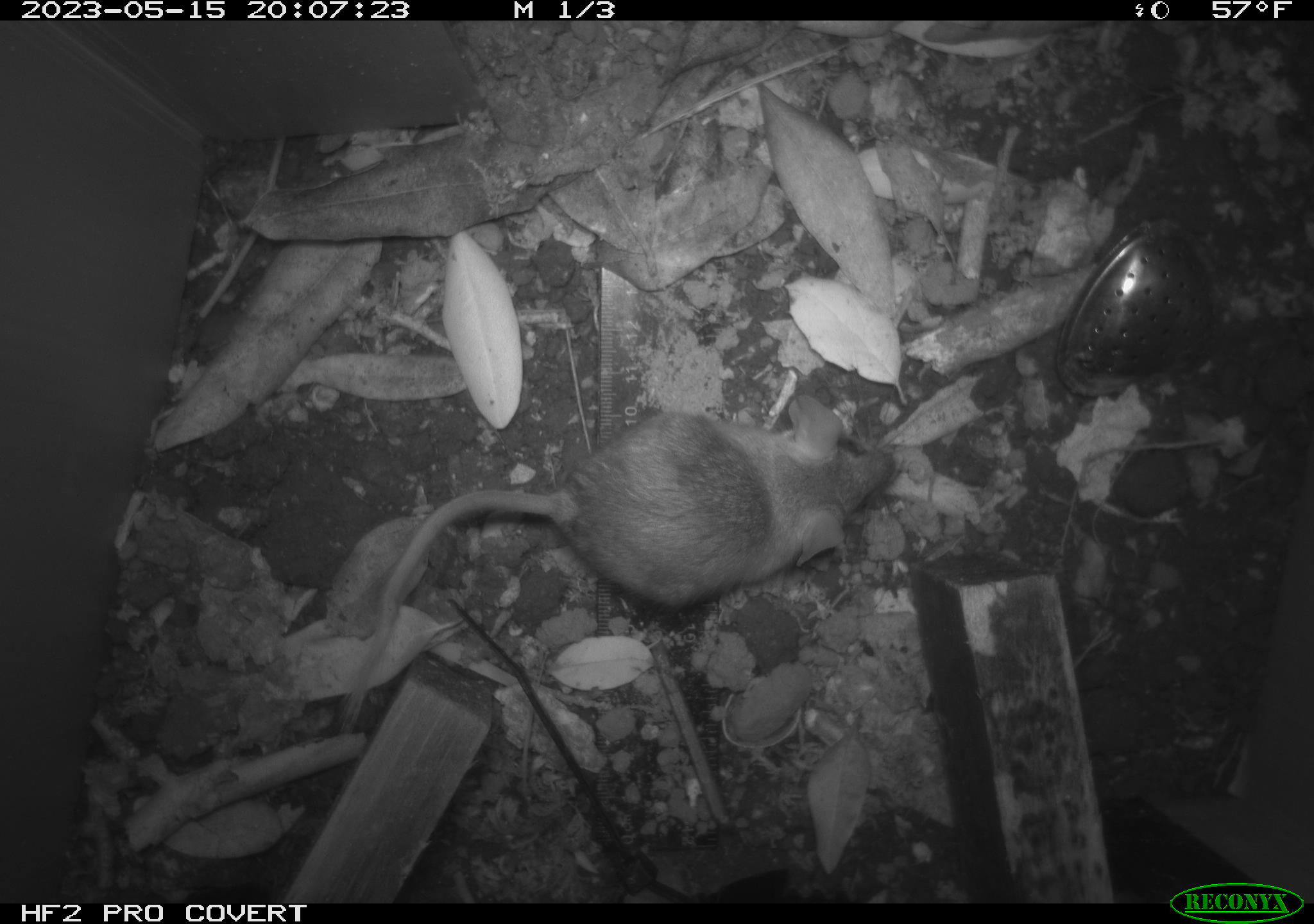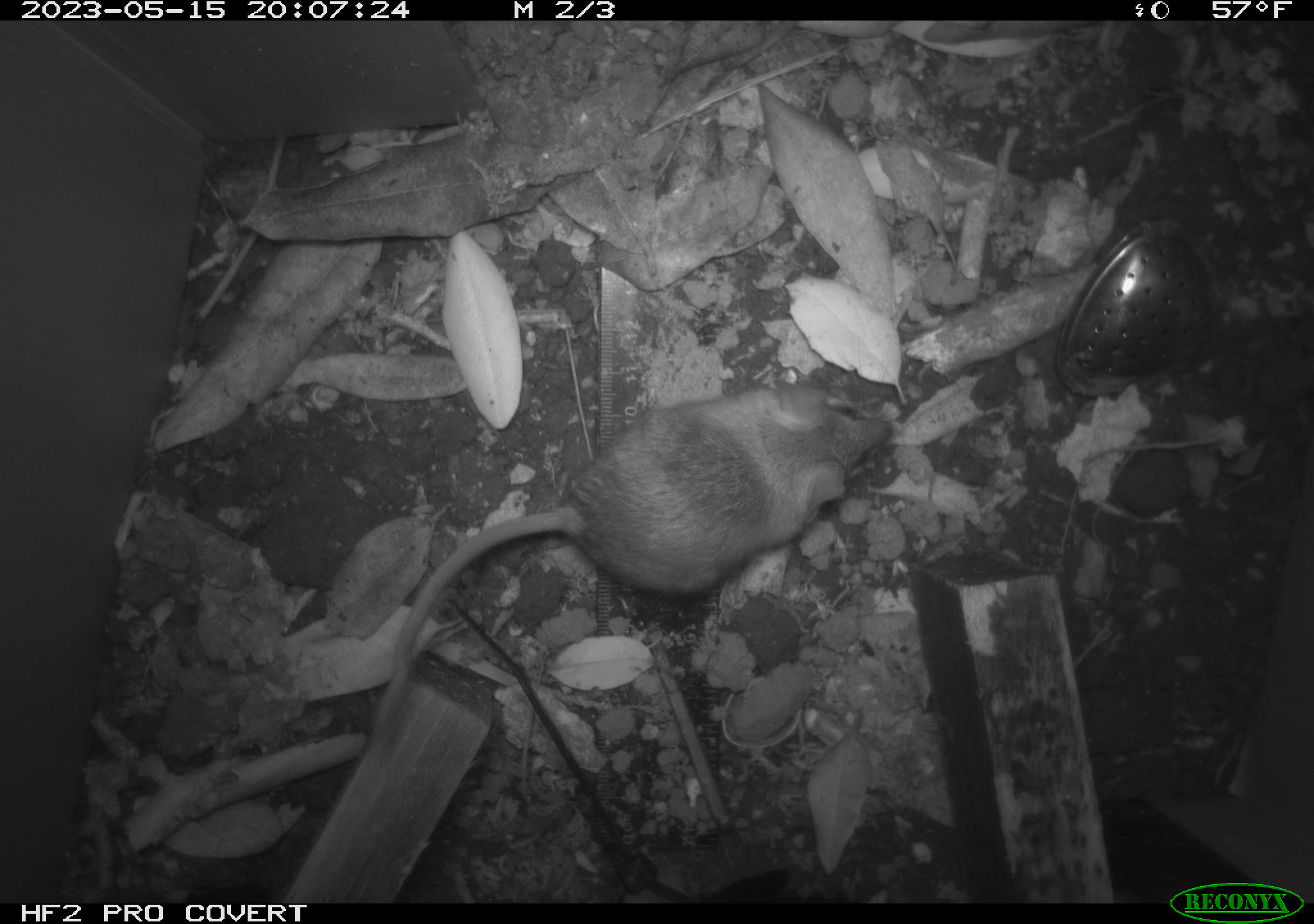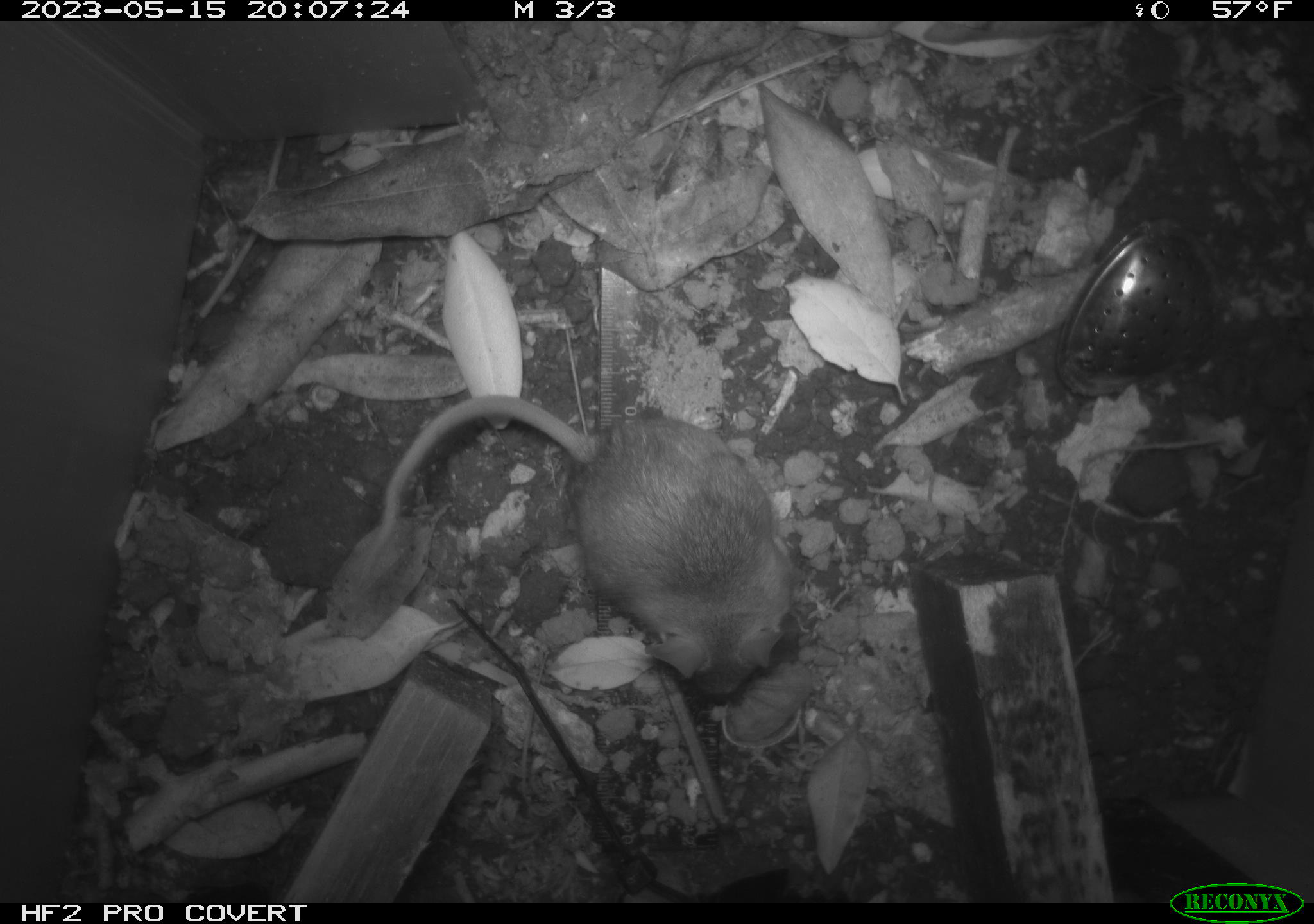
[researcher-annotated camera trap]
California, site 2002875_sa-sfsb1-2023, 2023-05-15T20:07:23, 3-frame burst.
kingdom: Animalia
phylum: Chordata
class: Mammalia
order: Rodentia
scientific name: Rodentia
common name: mouse species